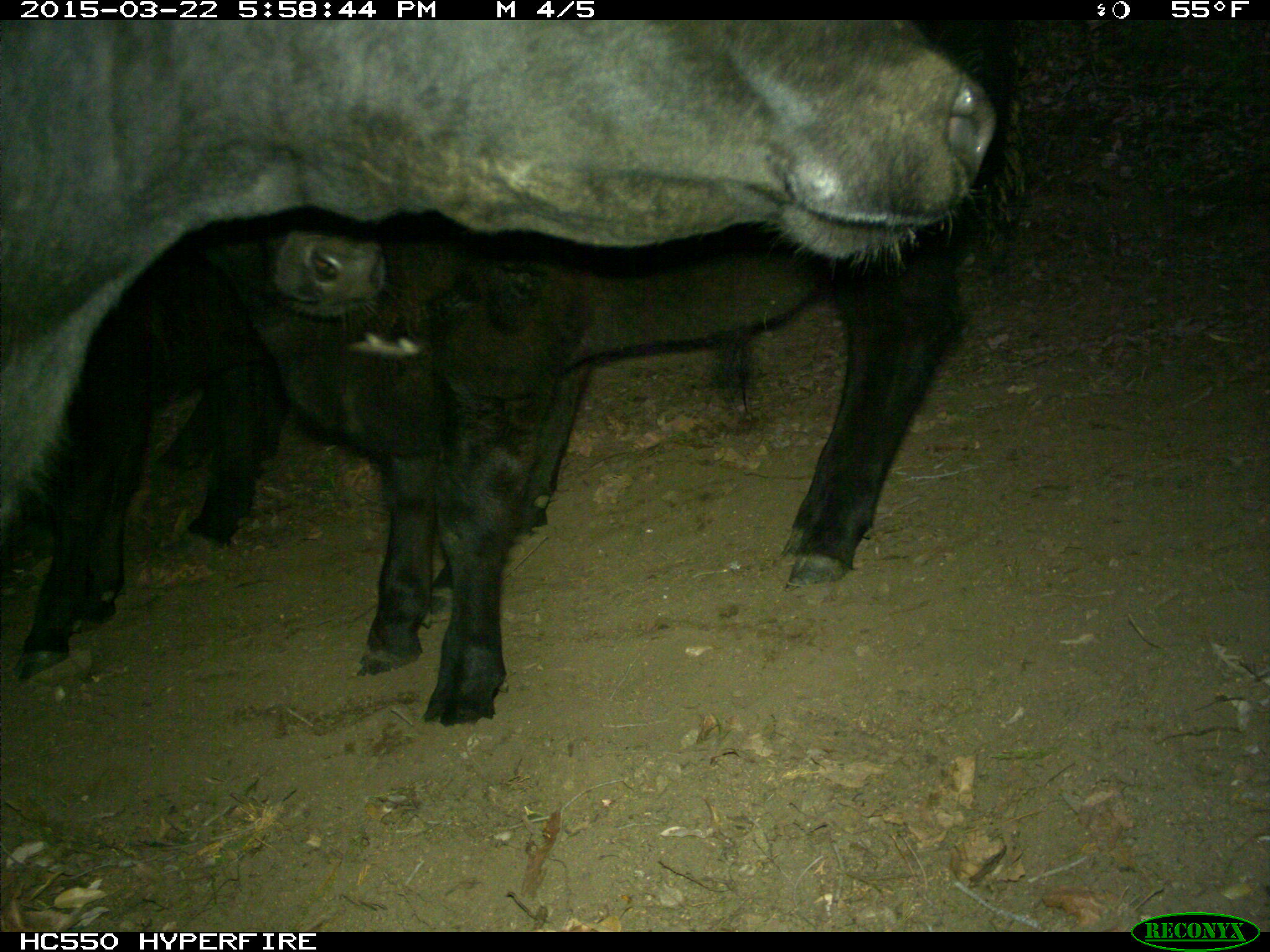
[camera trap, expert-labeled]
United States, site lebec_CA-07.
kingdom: Animalia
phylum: Chordata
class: Mammalia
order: Artiodactyla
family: Bovidae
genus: Bos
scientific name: Bos taurus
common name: domestic cow